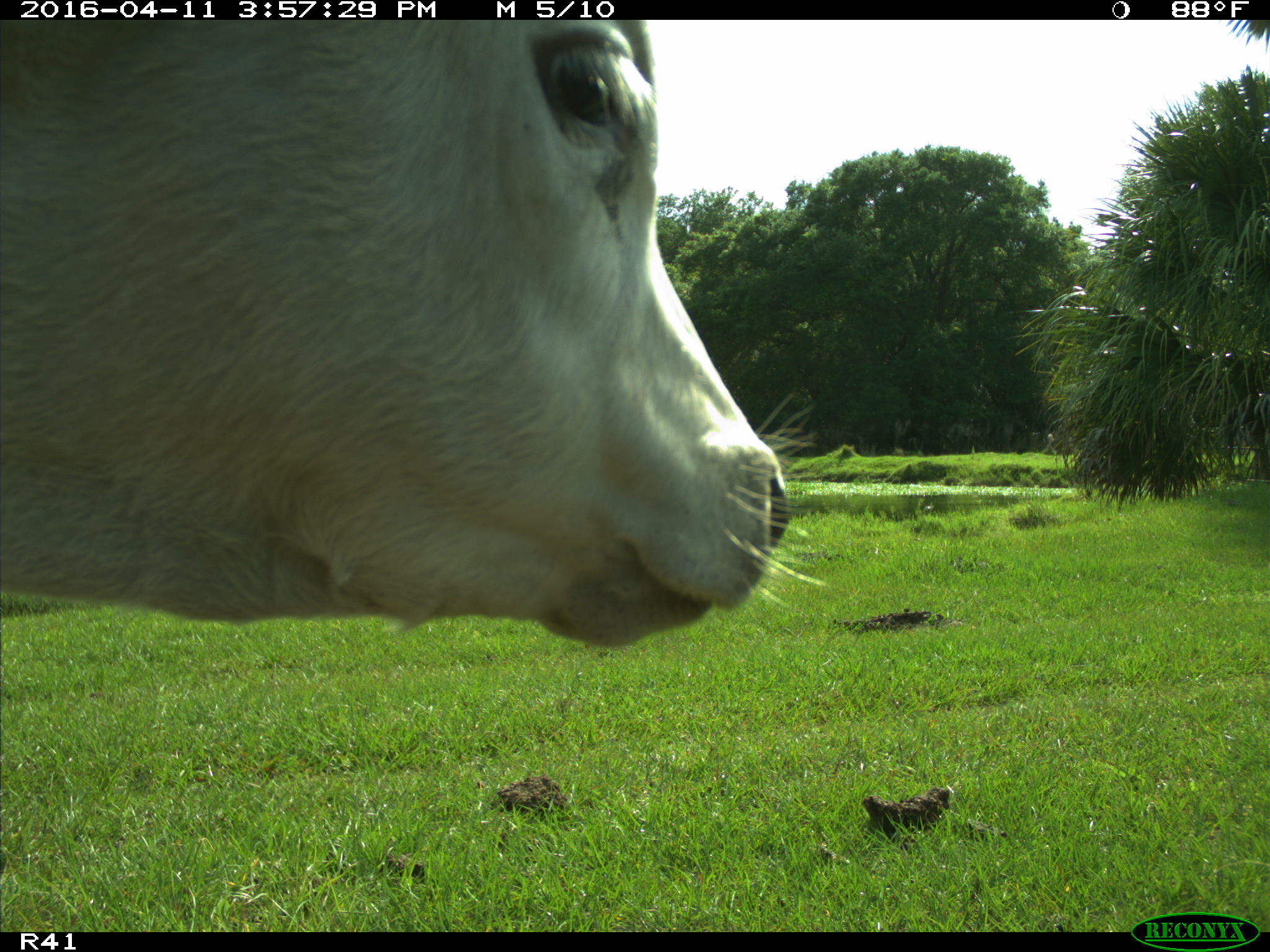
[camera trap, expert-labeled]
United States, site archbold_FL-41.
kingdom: Animalia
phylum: Chordata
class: Mammalia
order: Artiodactyla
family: Bovidae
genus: Bos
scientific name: Bos taurus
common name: domestic cow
Bos taurus (domestic cow).